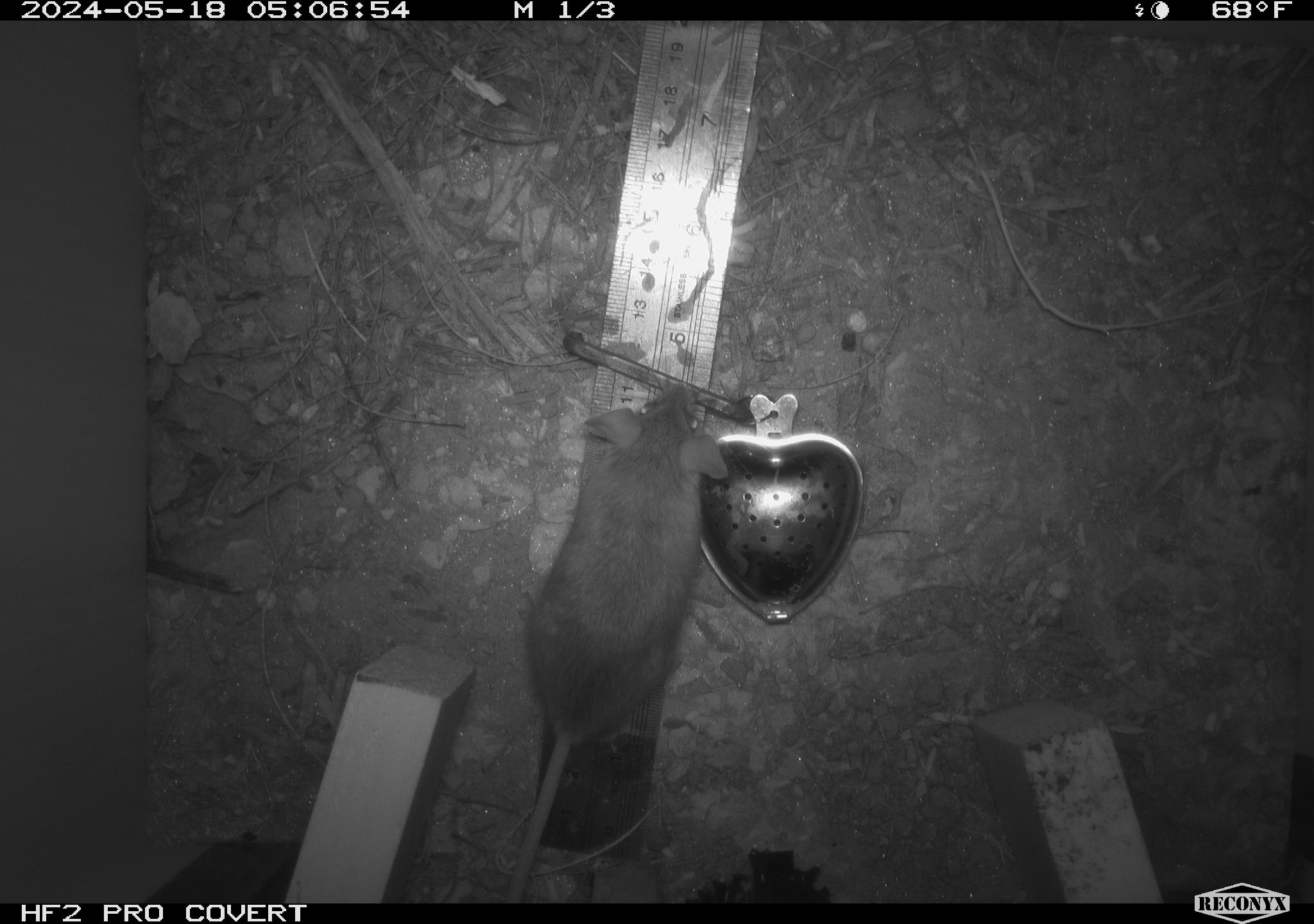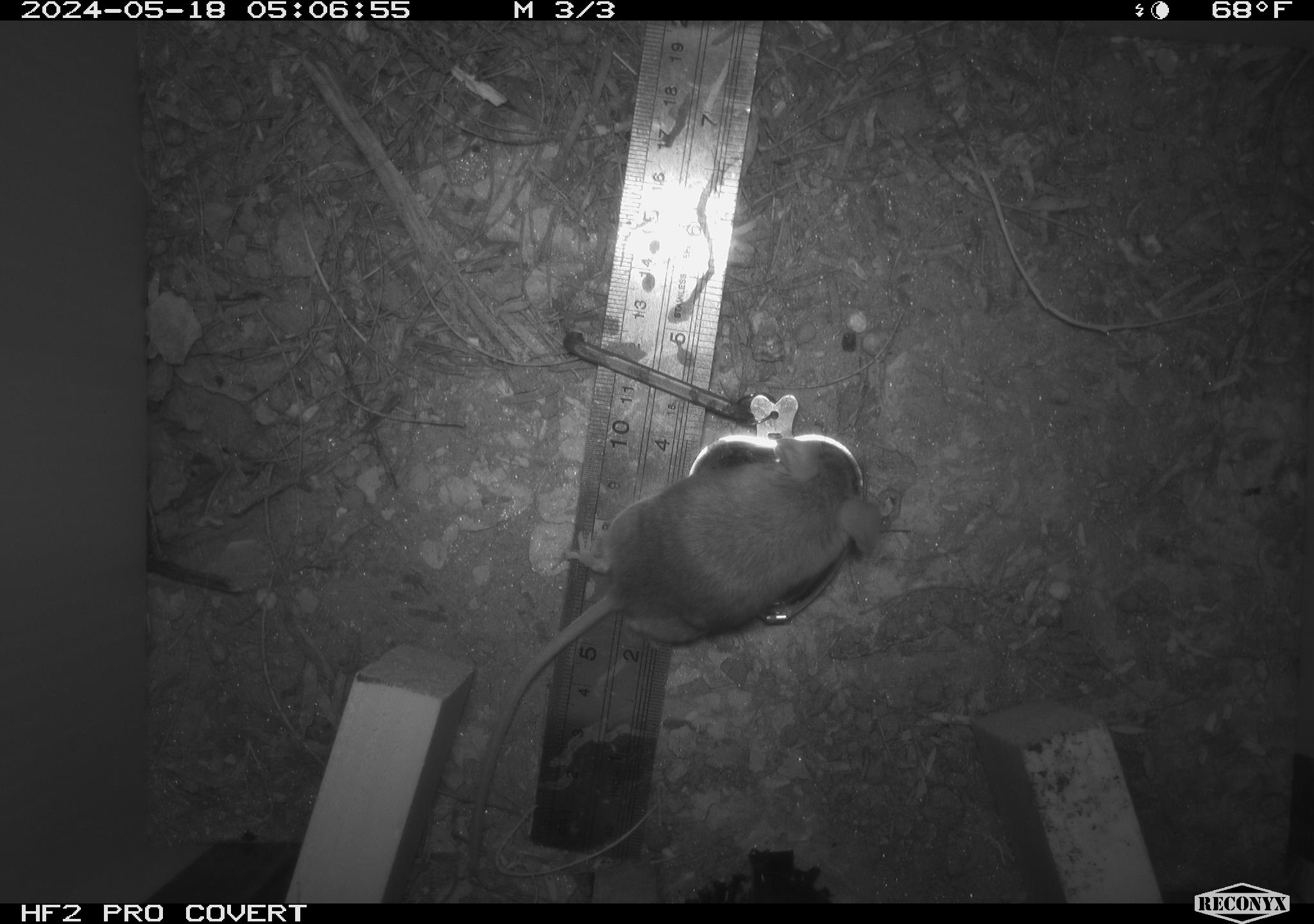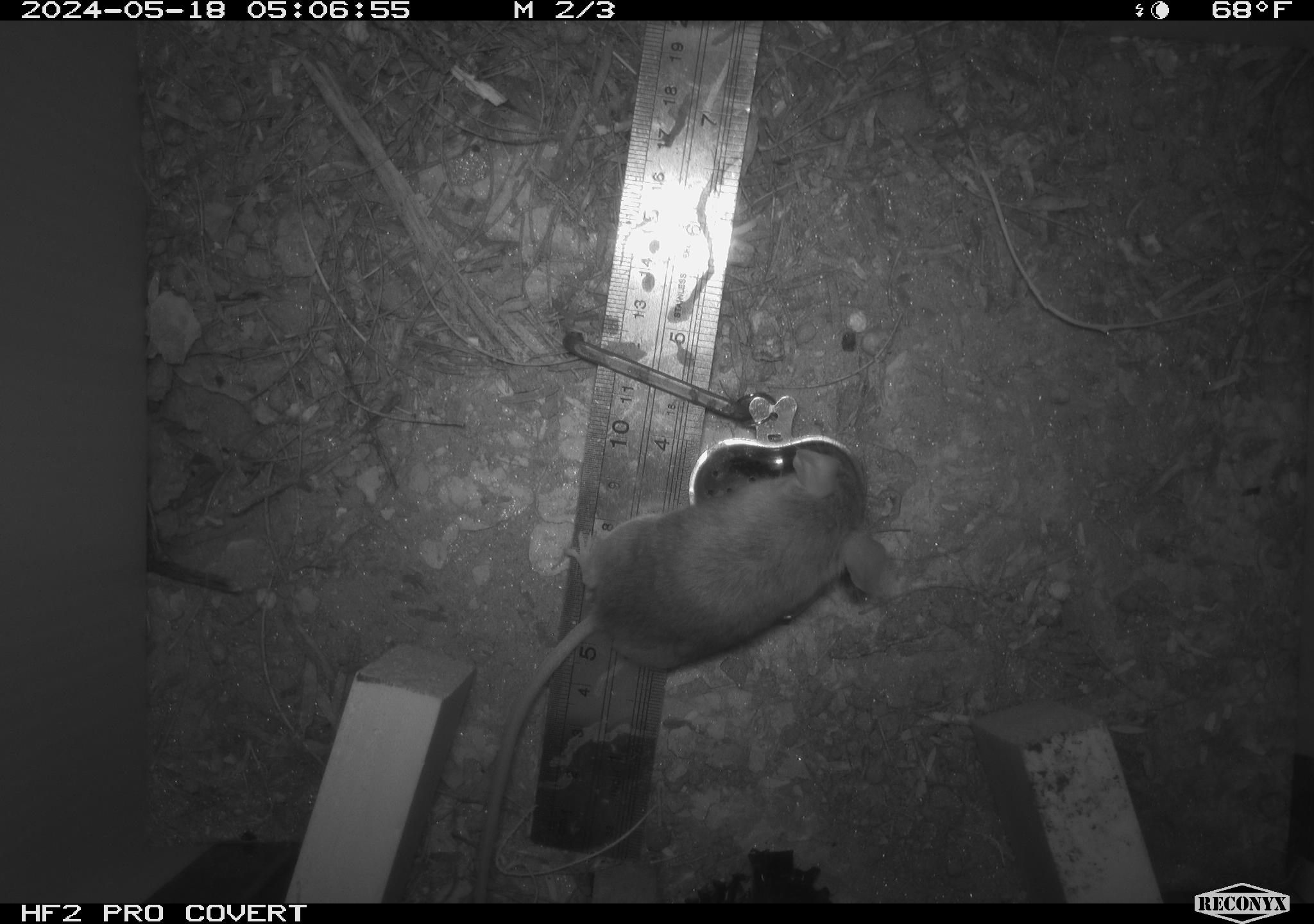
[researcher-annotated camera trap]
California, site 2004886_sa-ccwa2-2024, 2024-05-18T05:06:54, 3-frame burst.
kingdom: Animalia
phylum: Chordata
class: Mammalia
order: Rodentia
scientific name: Rodentia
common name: mouse species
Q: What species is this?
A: Mouse species (Rodentia).